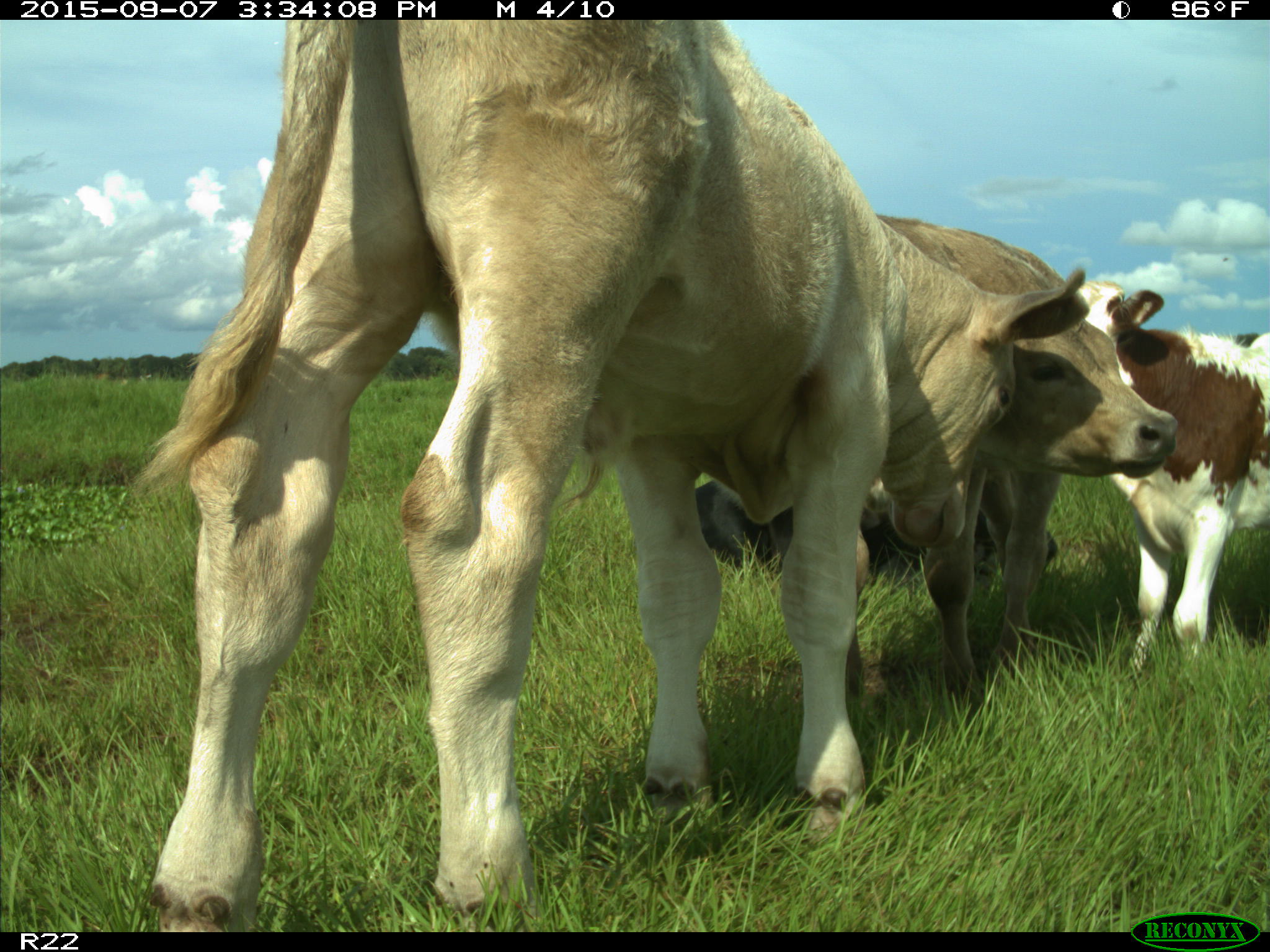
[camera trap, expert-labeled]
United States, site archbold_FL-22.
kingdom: Animalia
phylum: Chordata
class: Mammalia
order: Artiodactyla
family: Bovidae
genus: Bos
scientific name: Bos taurus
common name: domestic cow